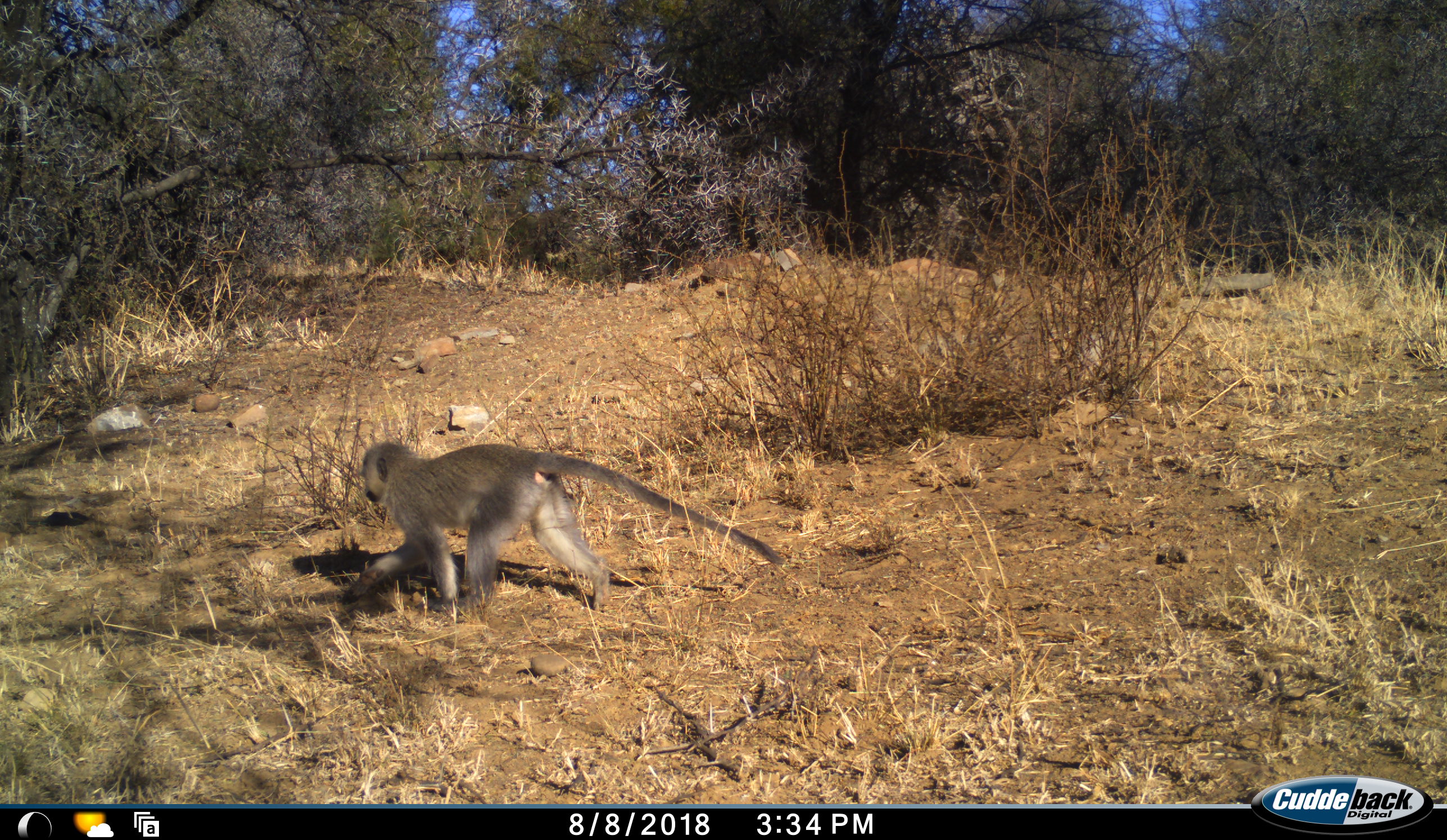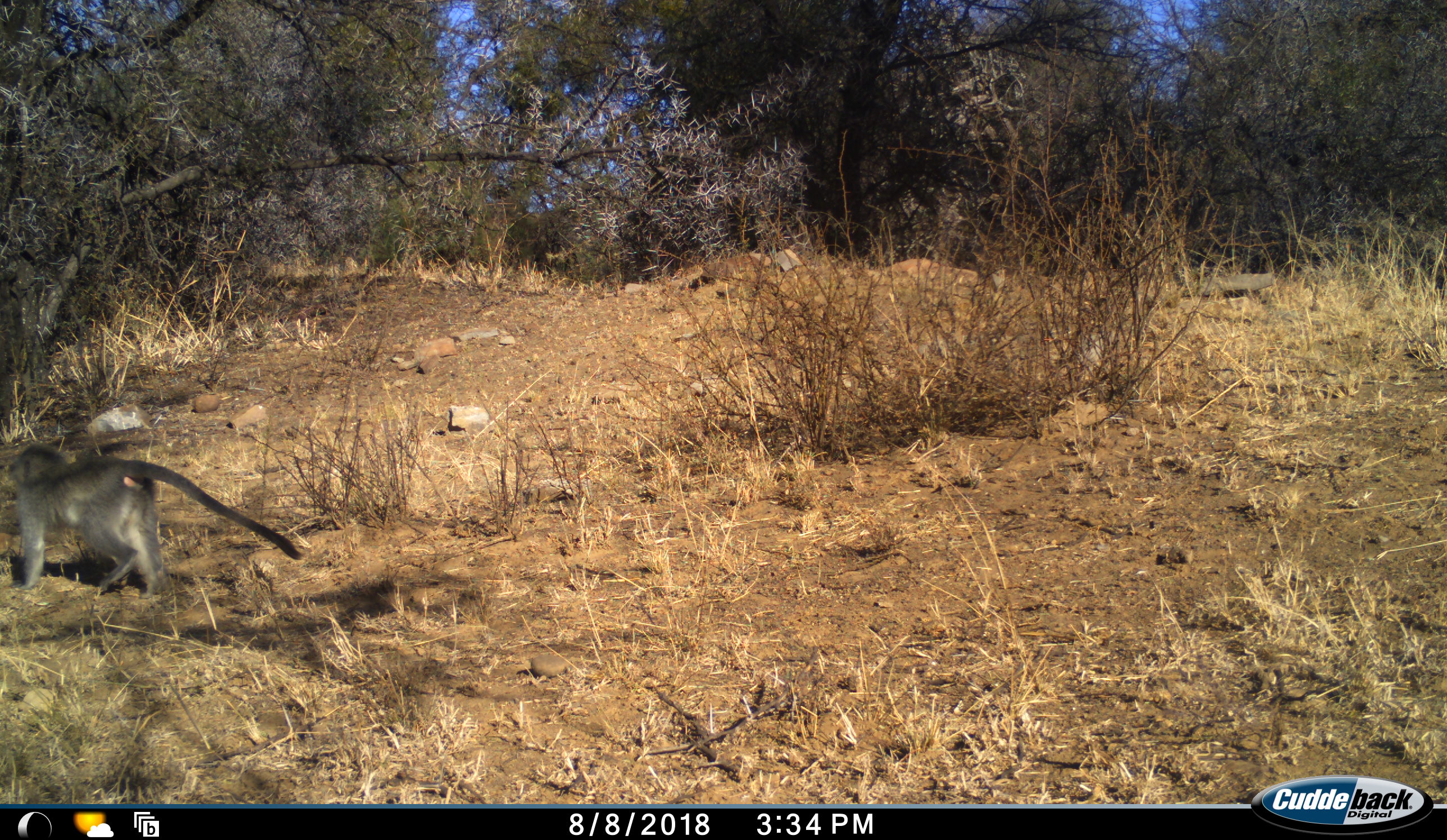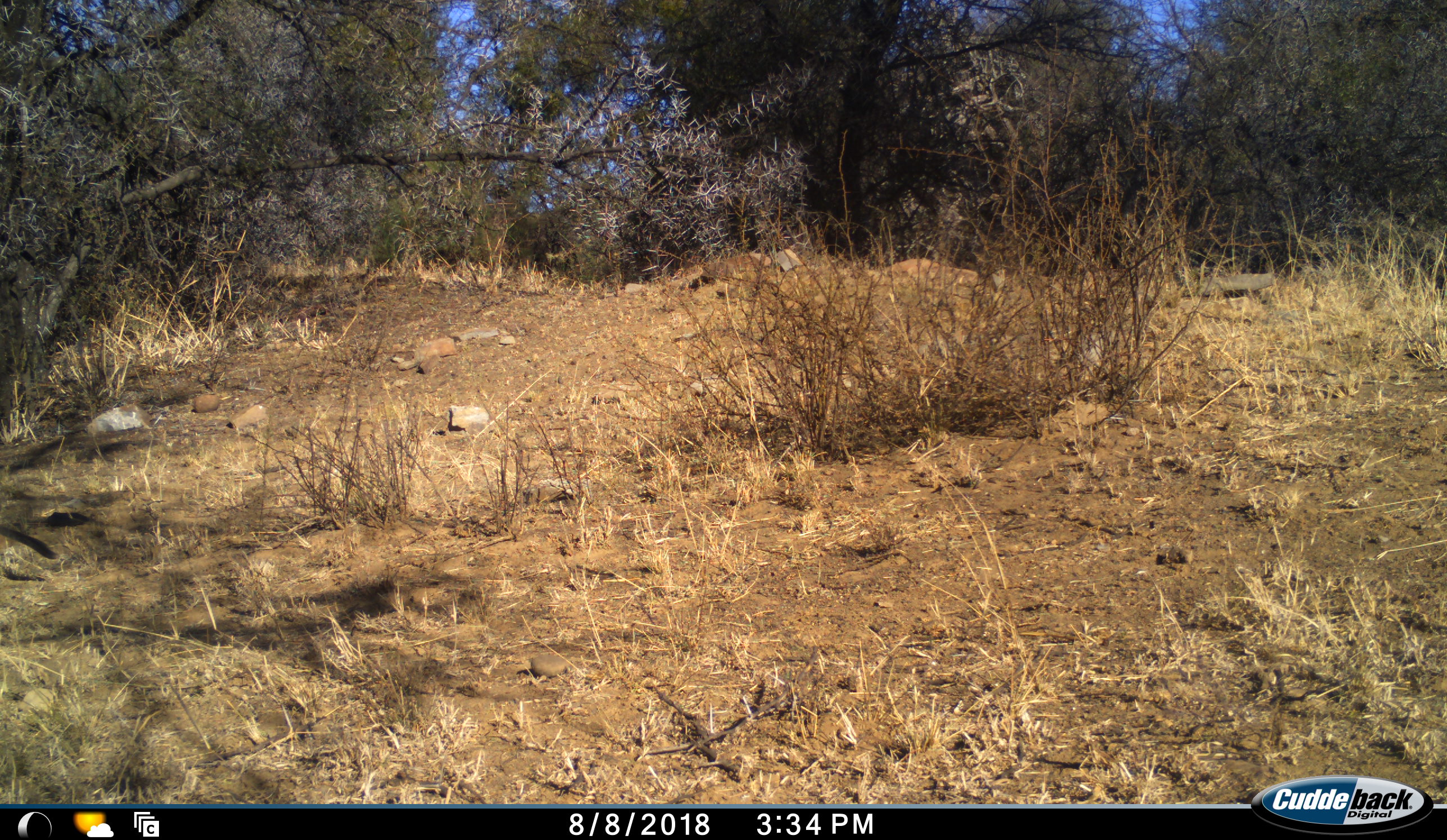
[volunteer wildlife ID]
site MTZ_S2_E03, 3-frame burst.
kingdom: Animalia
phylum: Chordata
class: Mammalia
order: Primates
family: Cercopithecidae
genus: Chlorocebus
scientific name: Chlorocebus pygerythrus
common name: vervet monkey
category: monkeyvervet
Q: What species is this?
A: Monkeyvervet (vervet monkey) (Chlorocebus pygerythrus).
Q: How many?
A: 1.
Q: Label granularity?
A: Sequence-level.